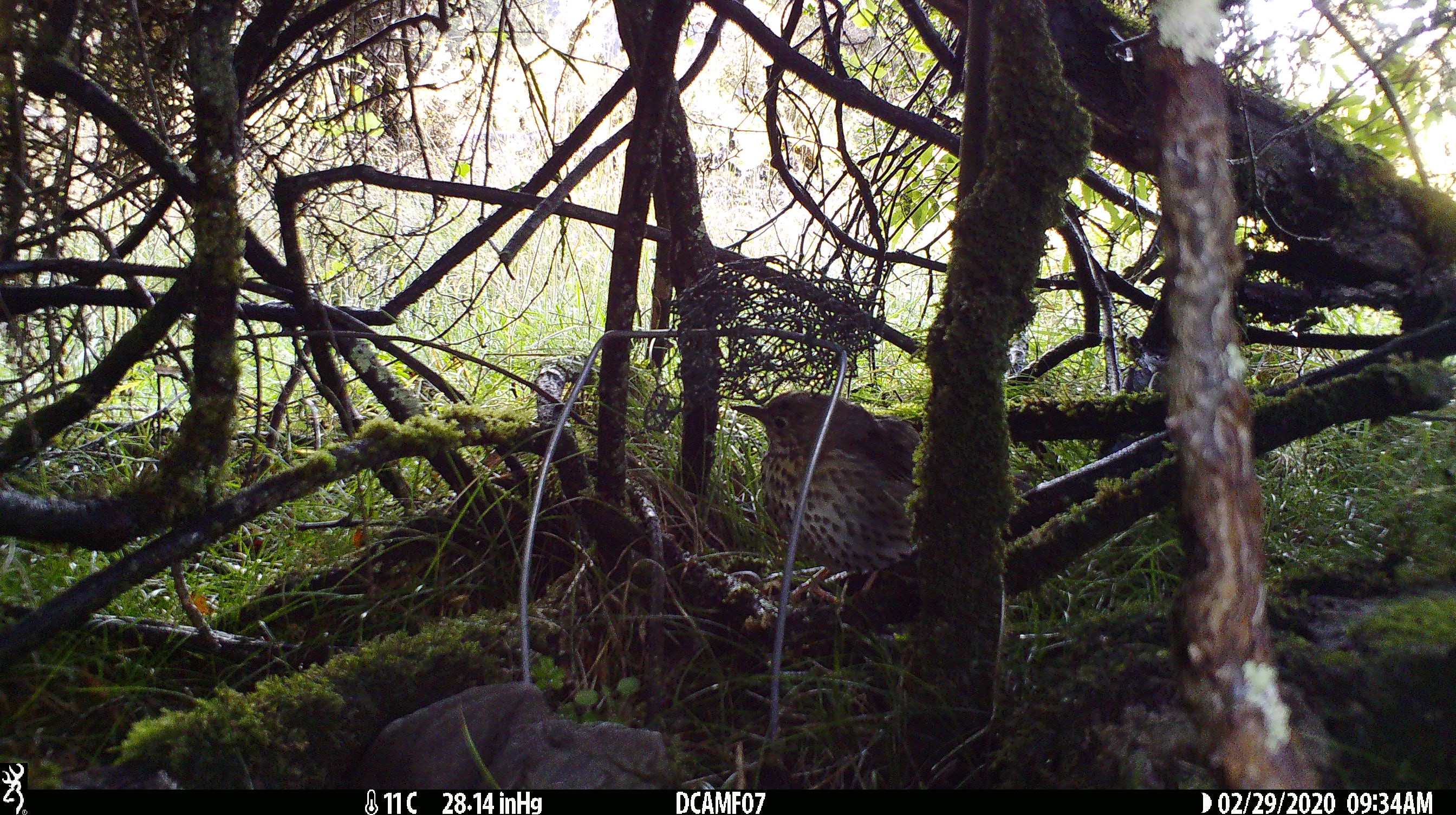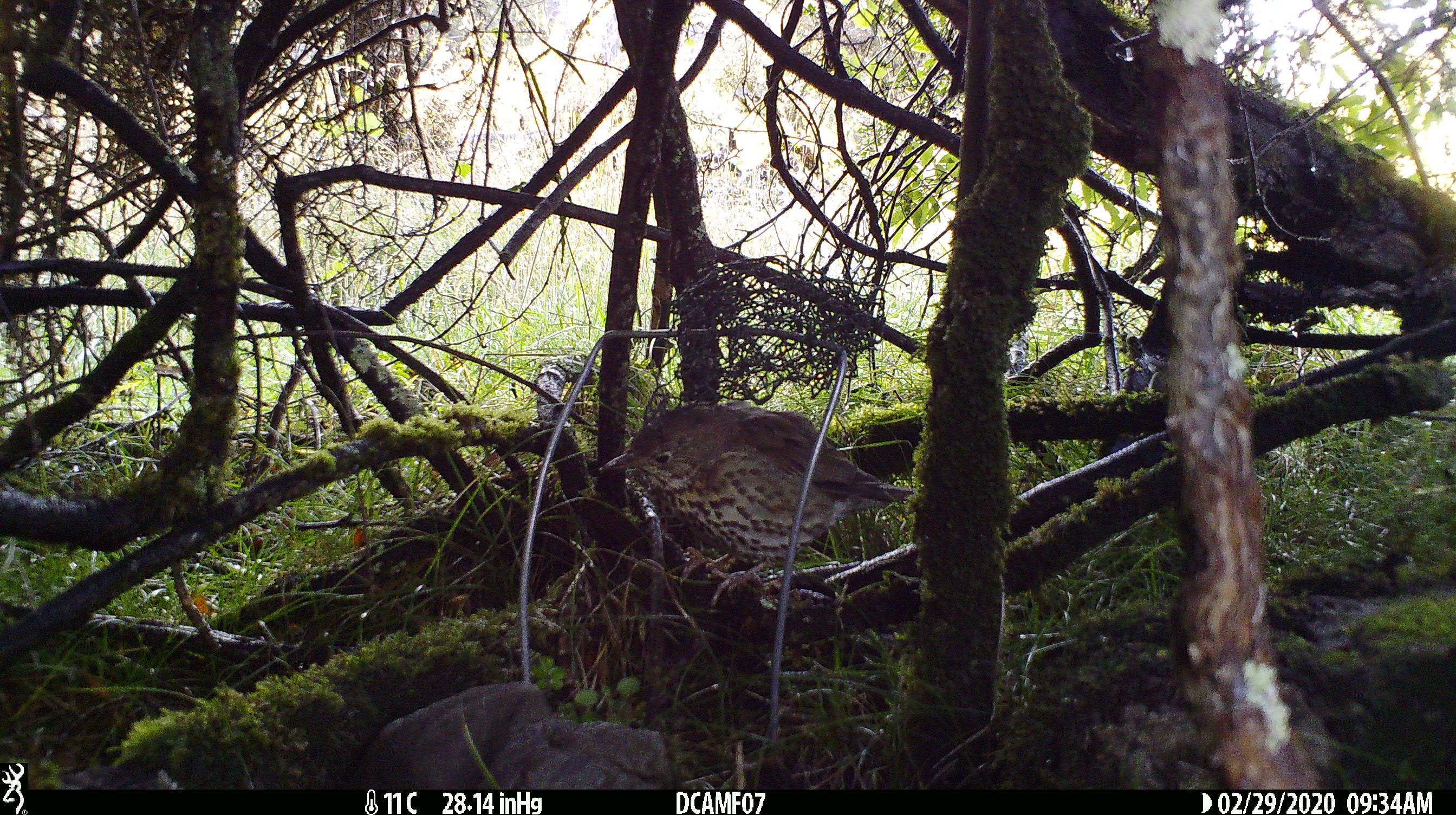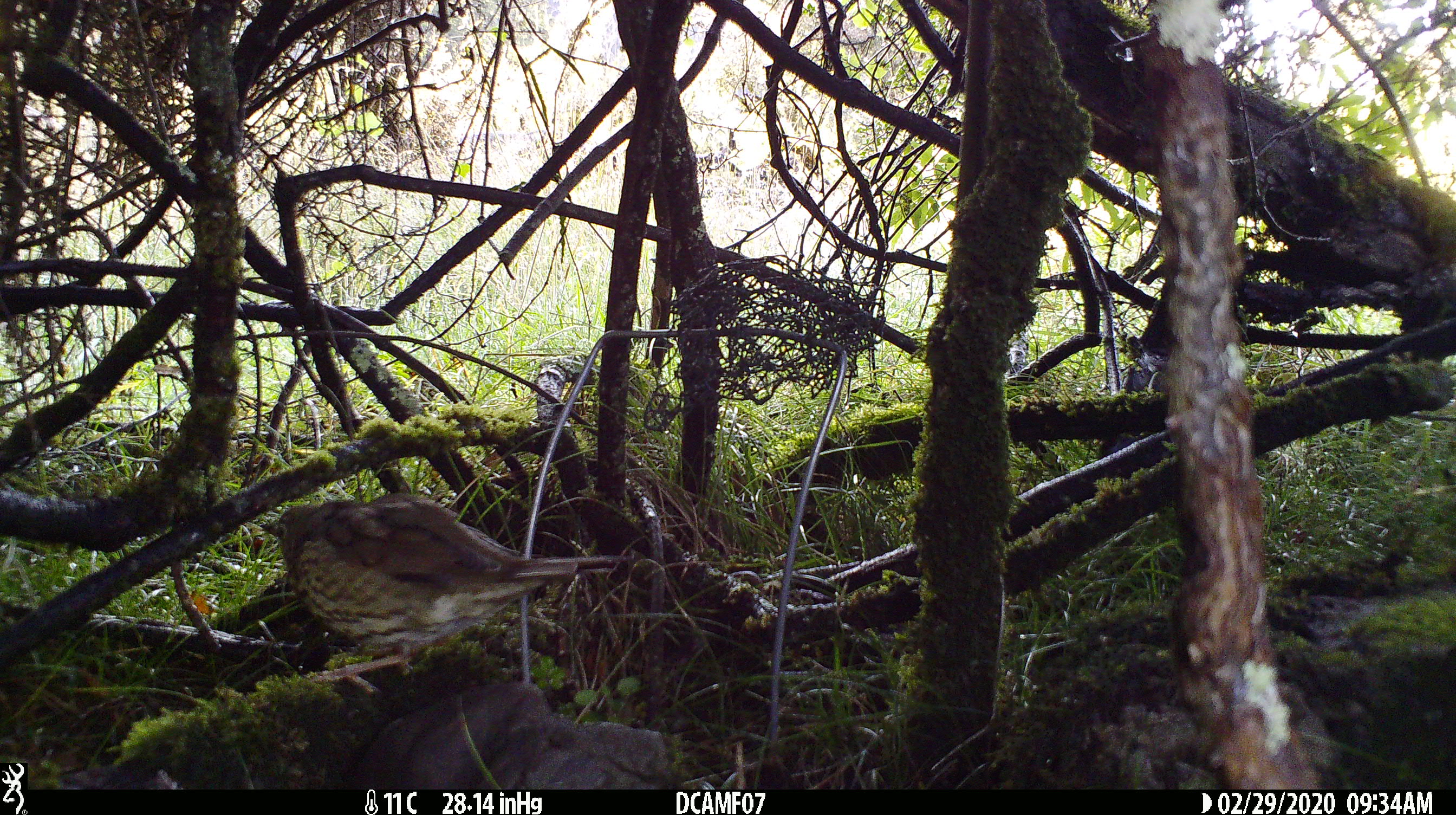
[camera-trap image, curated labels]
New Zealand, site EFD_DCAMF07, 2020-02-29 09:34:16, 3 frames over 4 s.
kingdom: Animalia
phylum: Chordata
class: Aves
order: Passeriformes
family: Turdidae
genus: Turdus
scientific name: Turdus philomelos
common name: song thrush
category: thrush